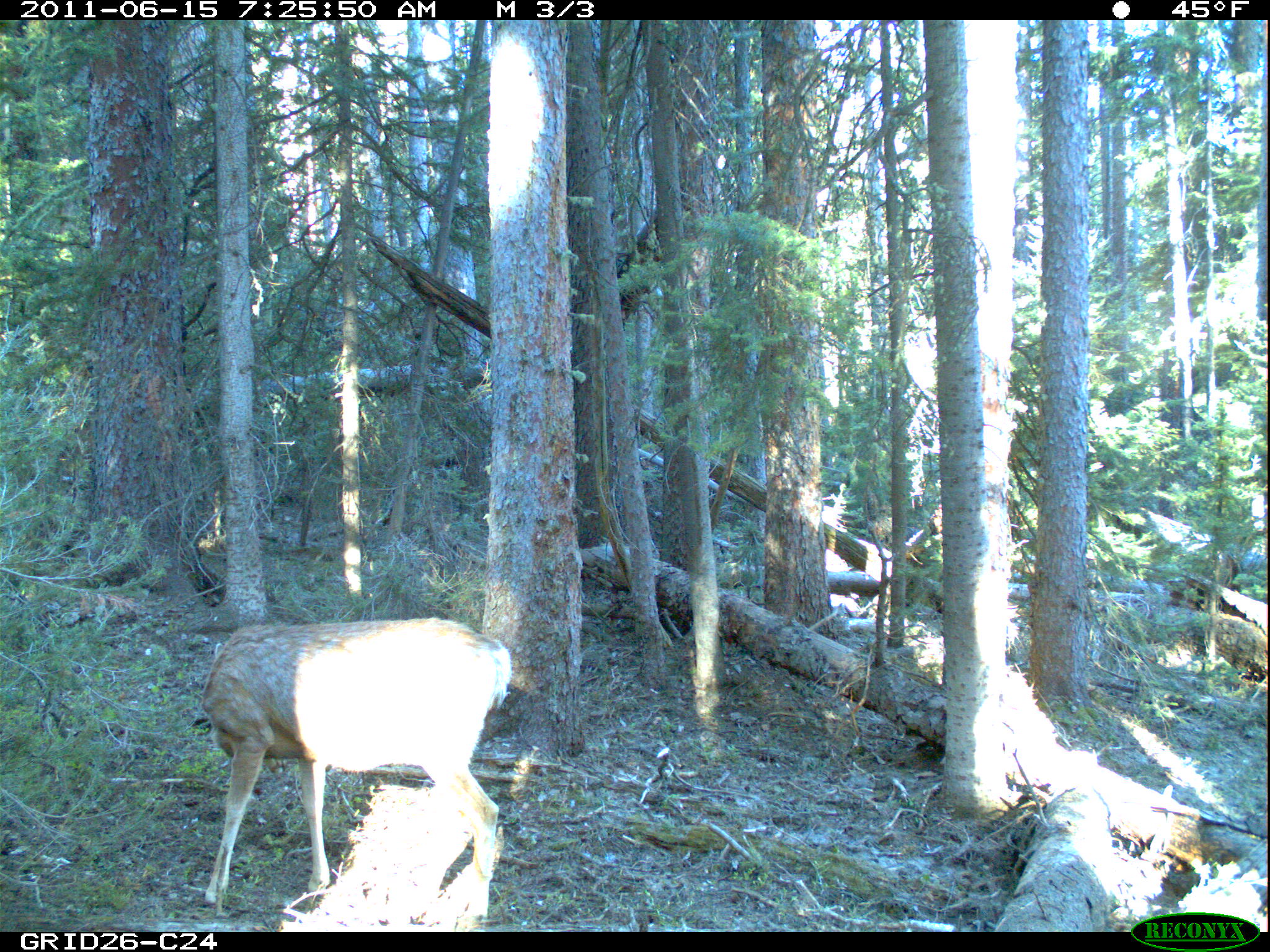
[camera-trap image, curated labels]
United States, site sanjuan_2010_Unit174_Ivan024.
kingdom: Animalia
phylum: Chordata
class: Mammalia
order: Artiodactyla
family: Cervidae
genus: Odocoileus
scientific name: Odocoileus hemionus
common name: mule deer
Odocoileus hemionus (mule deer).